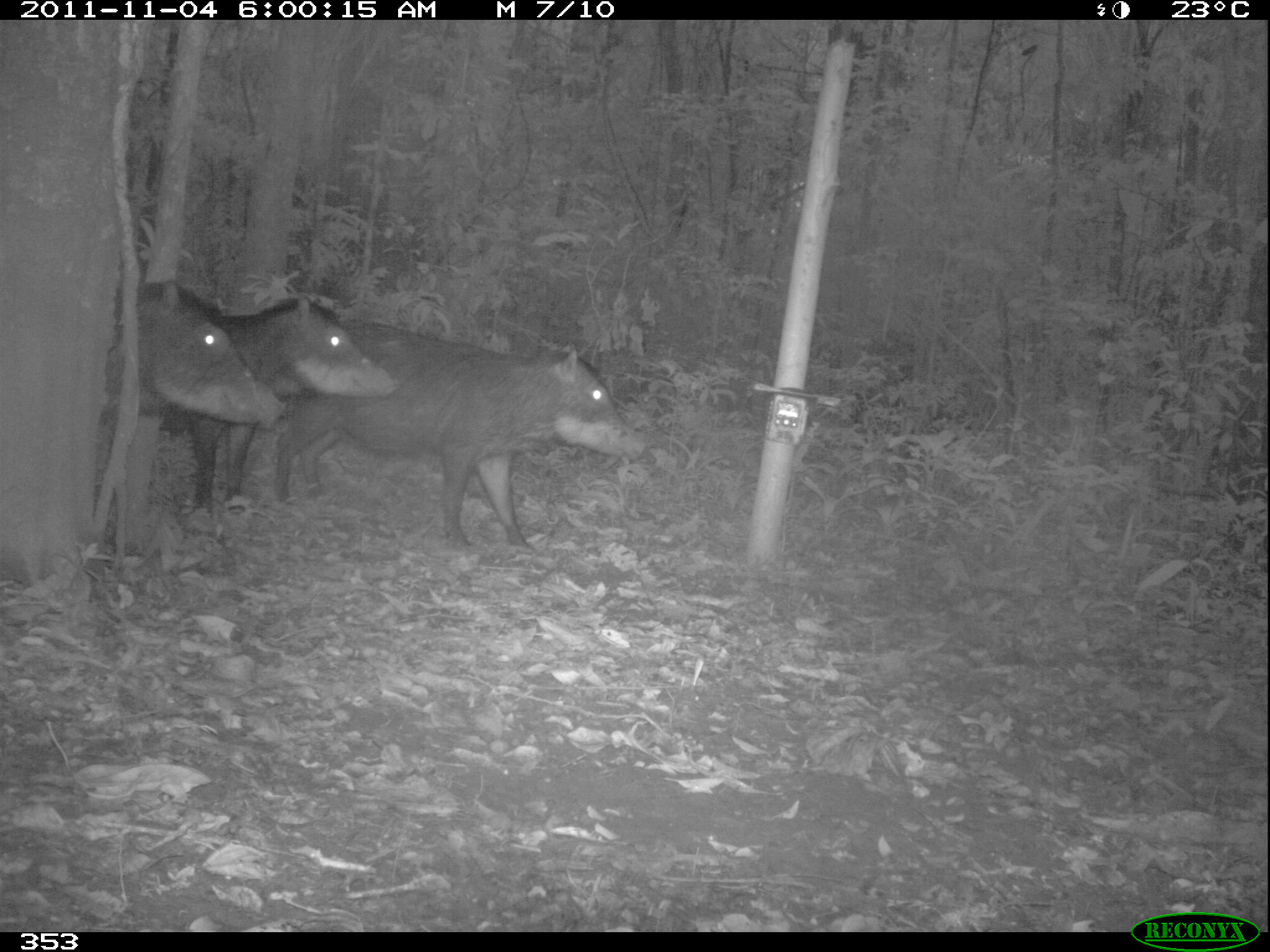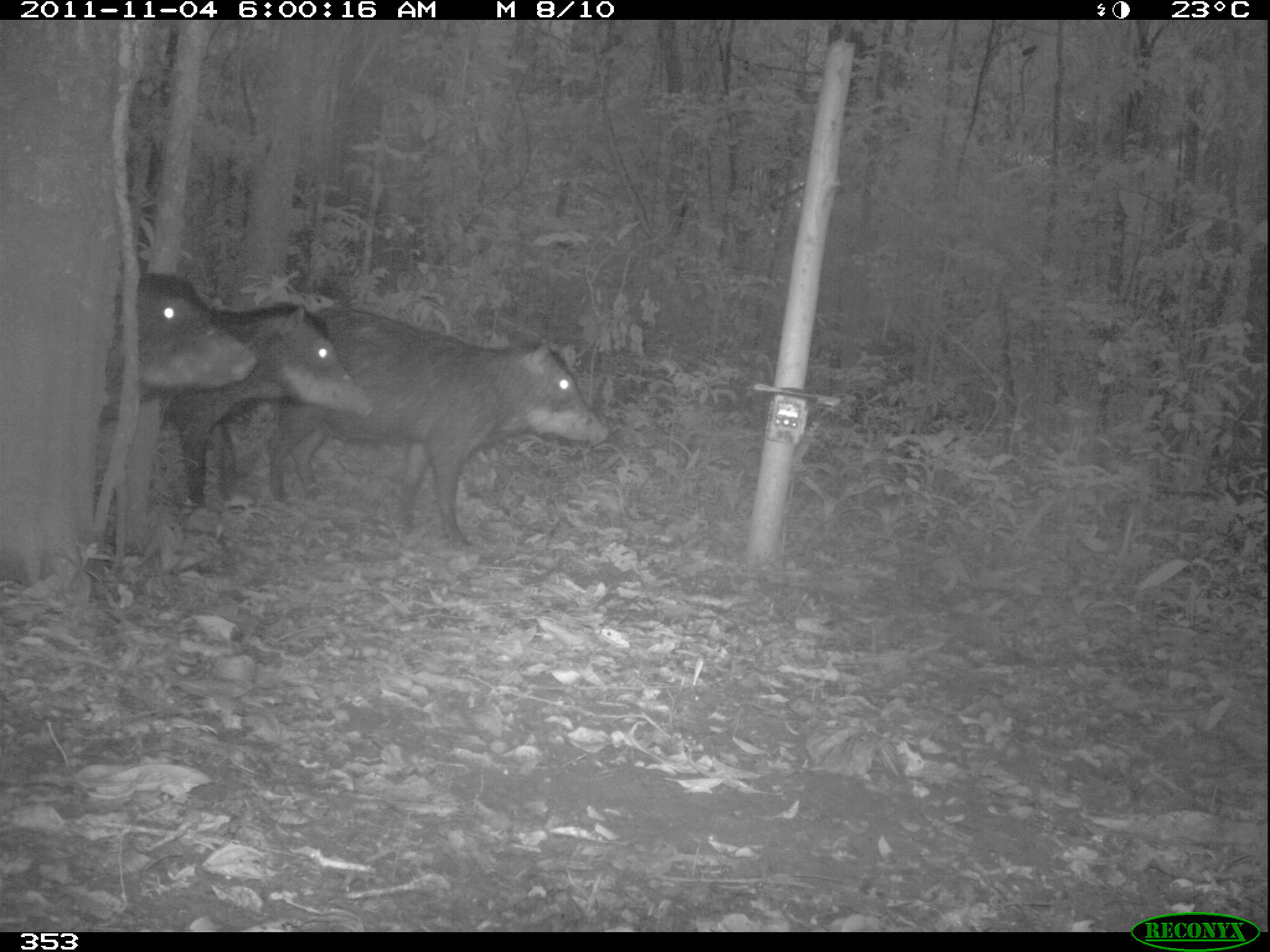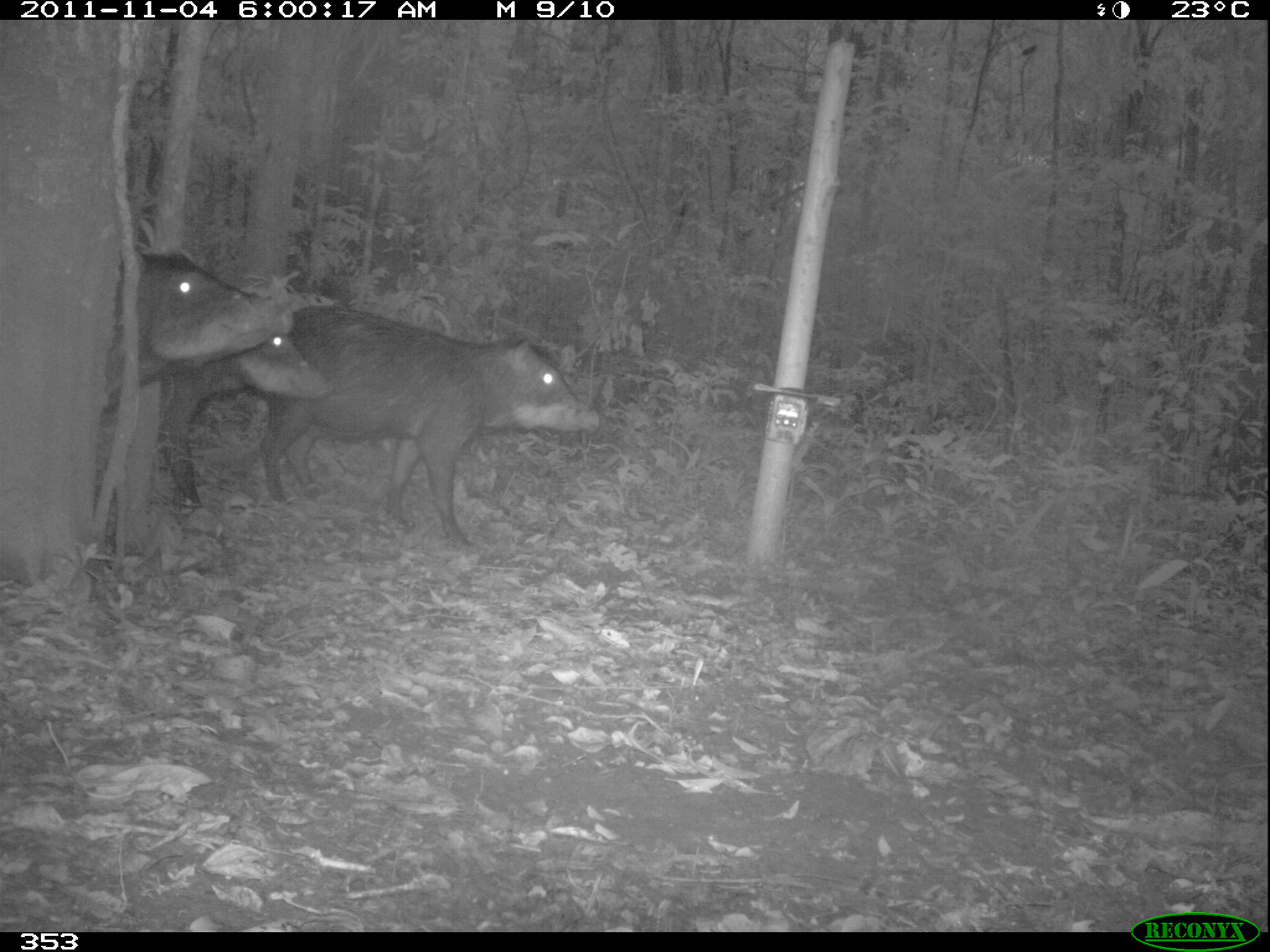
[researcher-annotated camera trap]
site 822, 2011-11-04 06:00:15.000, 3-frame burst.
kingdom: Animalia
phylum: Chordata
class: Mammalia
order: Artiodactyla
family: Tayassuidae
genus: Tayassu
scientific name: Tayassu pecari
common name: white-lipped peccary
Tayassu pecari (white-lipped peccary).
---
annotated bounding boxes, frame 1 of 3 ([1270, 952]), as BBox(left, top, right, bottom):
tayassu pecari: BBox(272, 318, 648, 549); BBox(157, 294, 396, 514); BBox(107, 276, 277, 441)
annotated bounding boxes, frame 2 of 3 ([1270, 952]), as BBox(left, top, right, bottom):
tayassu pecari: BBox(267, 301, 609, 546); BBox(157, 280, 370, 512); BBox(104, 272, 254, 441)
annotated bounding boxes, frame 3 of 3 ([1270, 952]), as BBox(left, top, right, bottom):
tayassu pecari: BBox(248, 304, 599, 548); BBox(155, 283, 328, 511); BBox(102, 252, 291, 414)